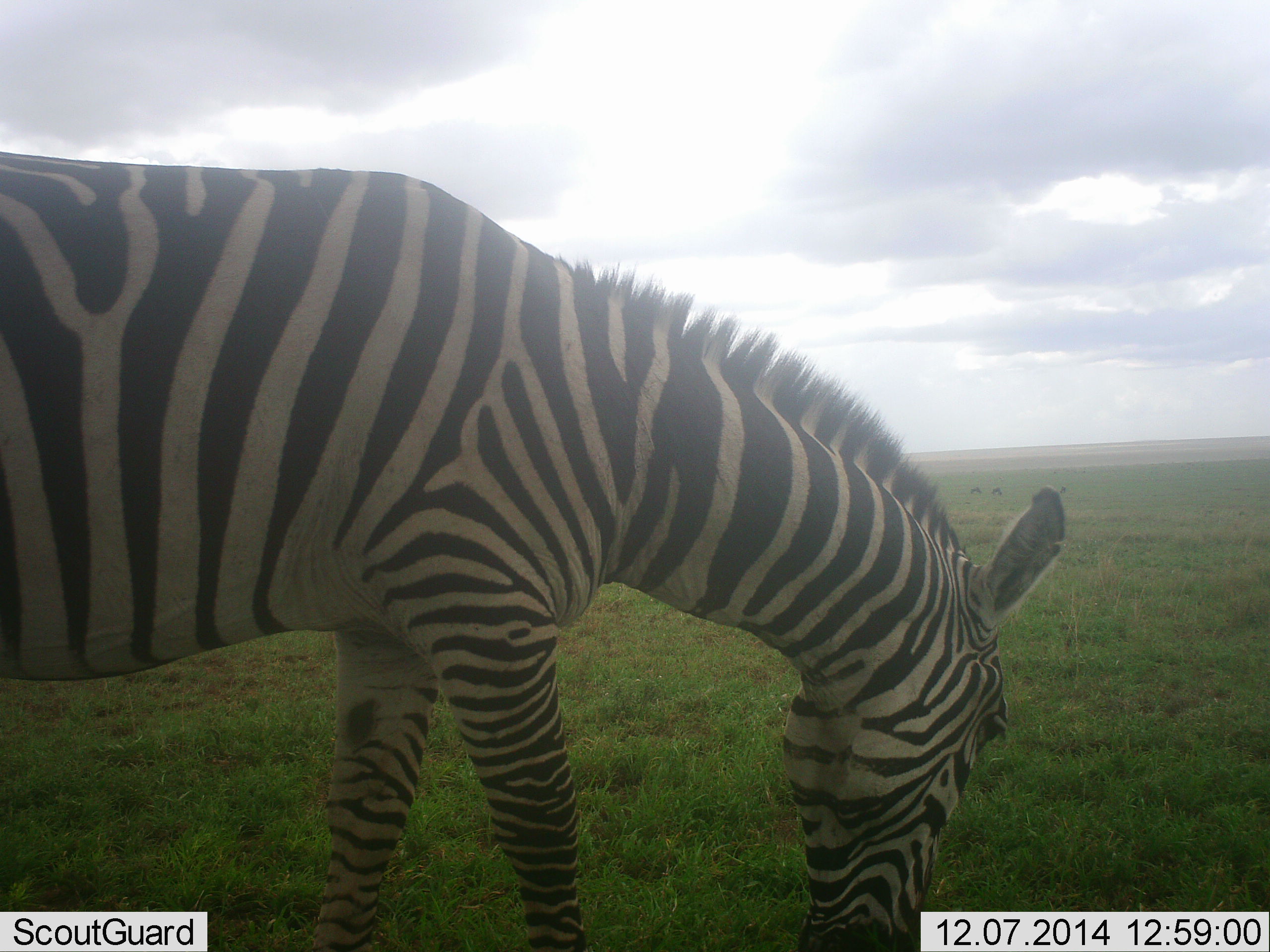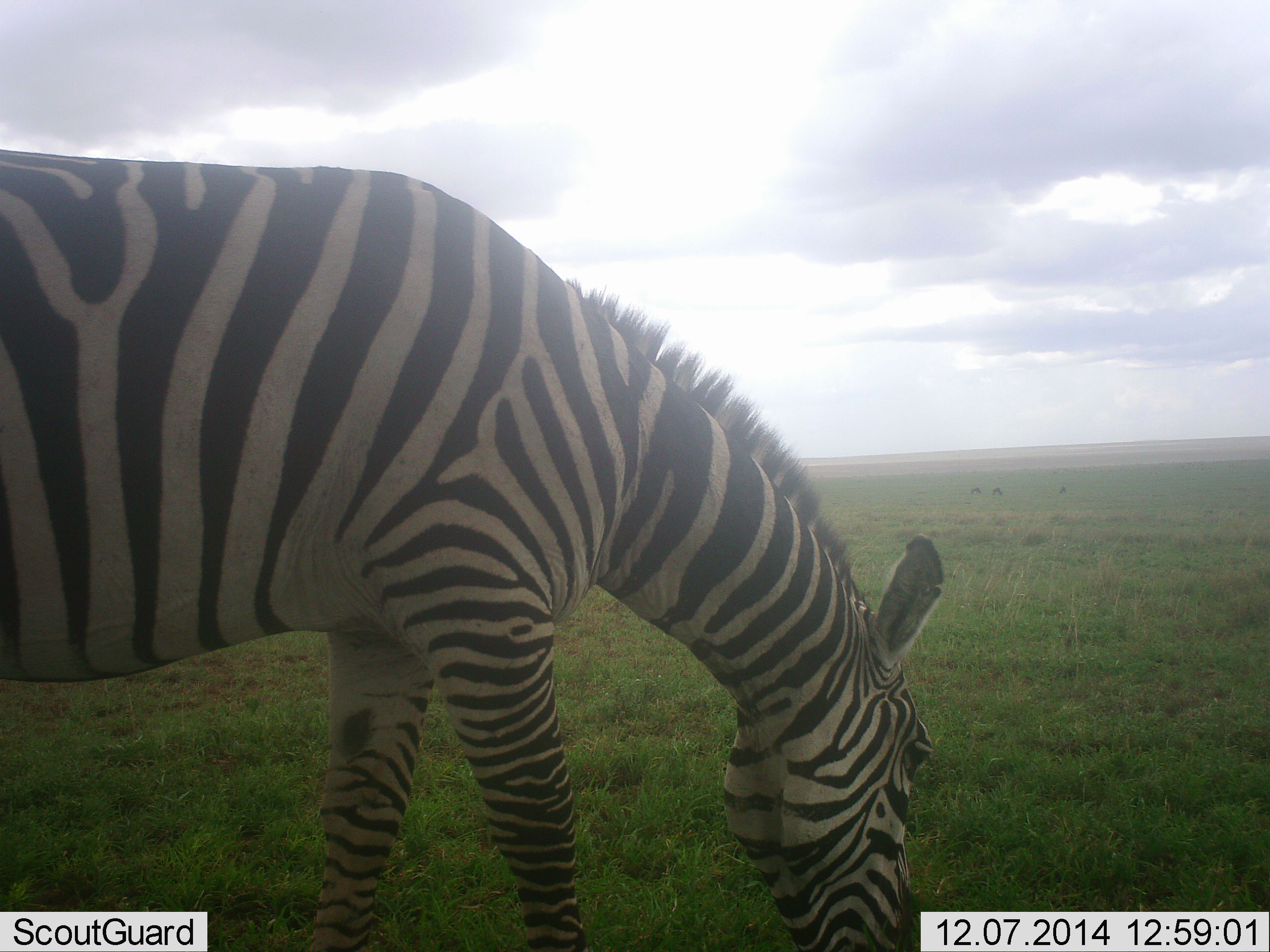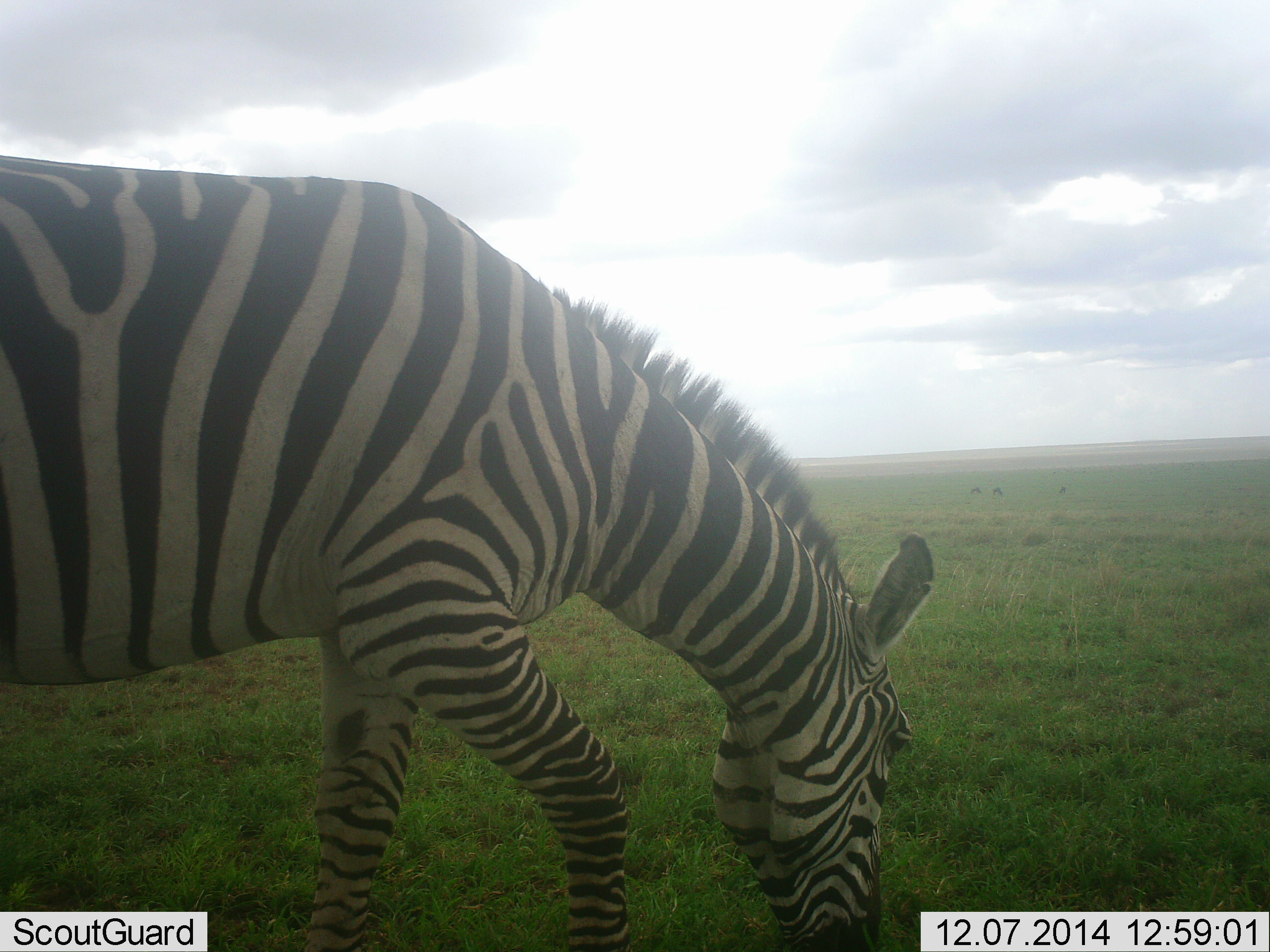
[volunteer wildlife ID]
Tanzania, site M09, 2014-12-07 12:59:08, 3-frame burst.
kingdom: Animalia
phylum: Chordata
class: Mammalia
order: Perissodactyla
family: Equidae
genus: Equus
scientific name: Equus quagga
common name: plains zebra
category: zebra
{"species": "zebra (plains zebra) (Equus quagga)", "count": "1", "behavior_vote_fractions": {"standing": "20%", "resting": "0%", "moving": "0%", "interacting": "0%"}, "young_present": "0%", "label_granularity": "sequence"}